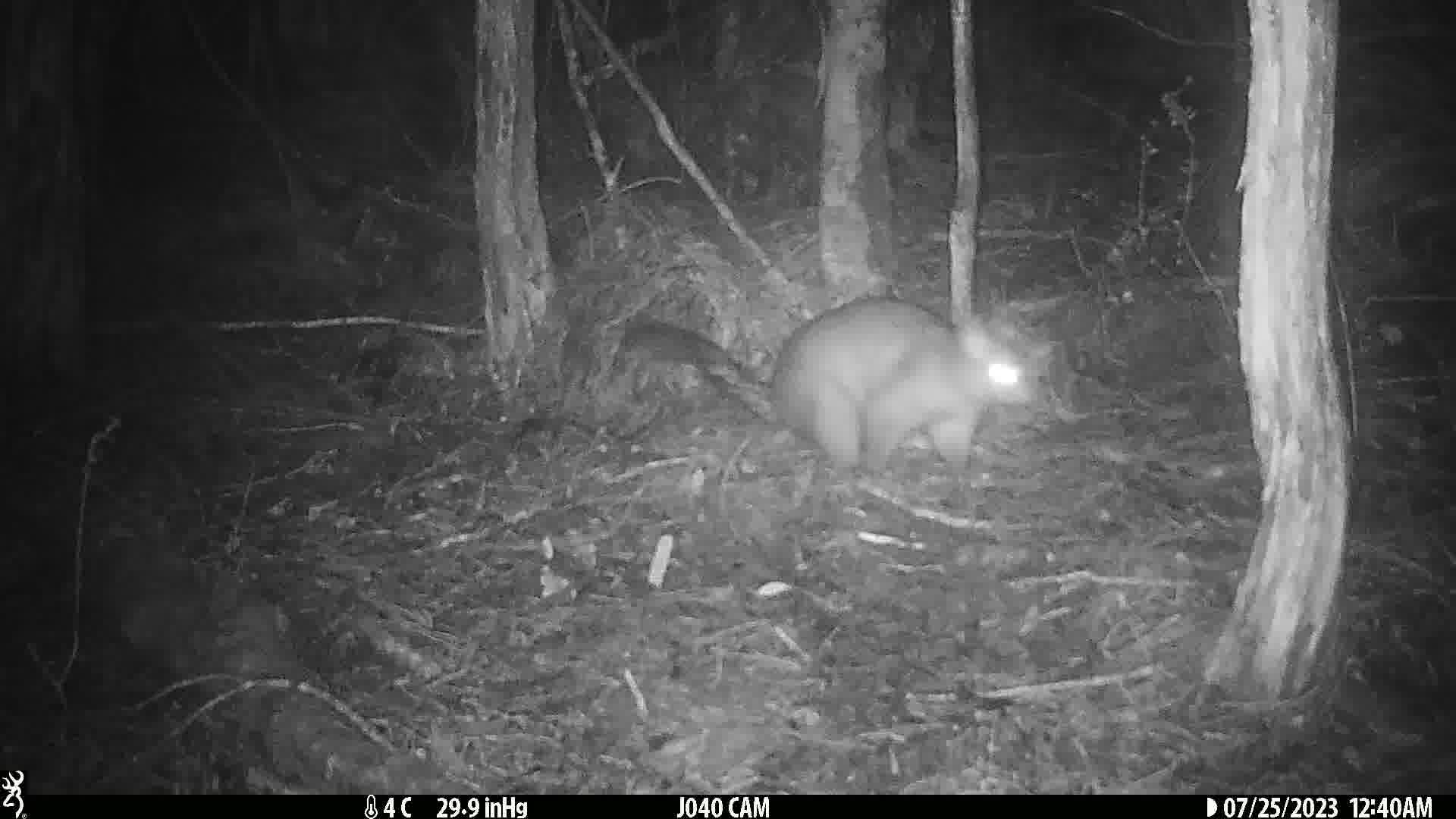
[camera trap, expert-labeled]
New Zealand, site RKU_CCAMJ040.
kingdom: Animalia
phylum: Chordata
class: Mammalia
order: Diprotodontia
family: Phalangeridae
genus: Trichosurus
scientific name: Trichosurus vulpecula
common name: common brushtail possum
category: possum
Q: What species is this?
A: Possum (common brushtail possum) (Trichosurus vulpecula).